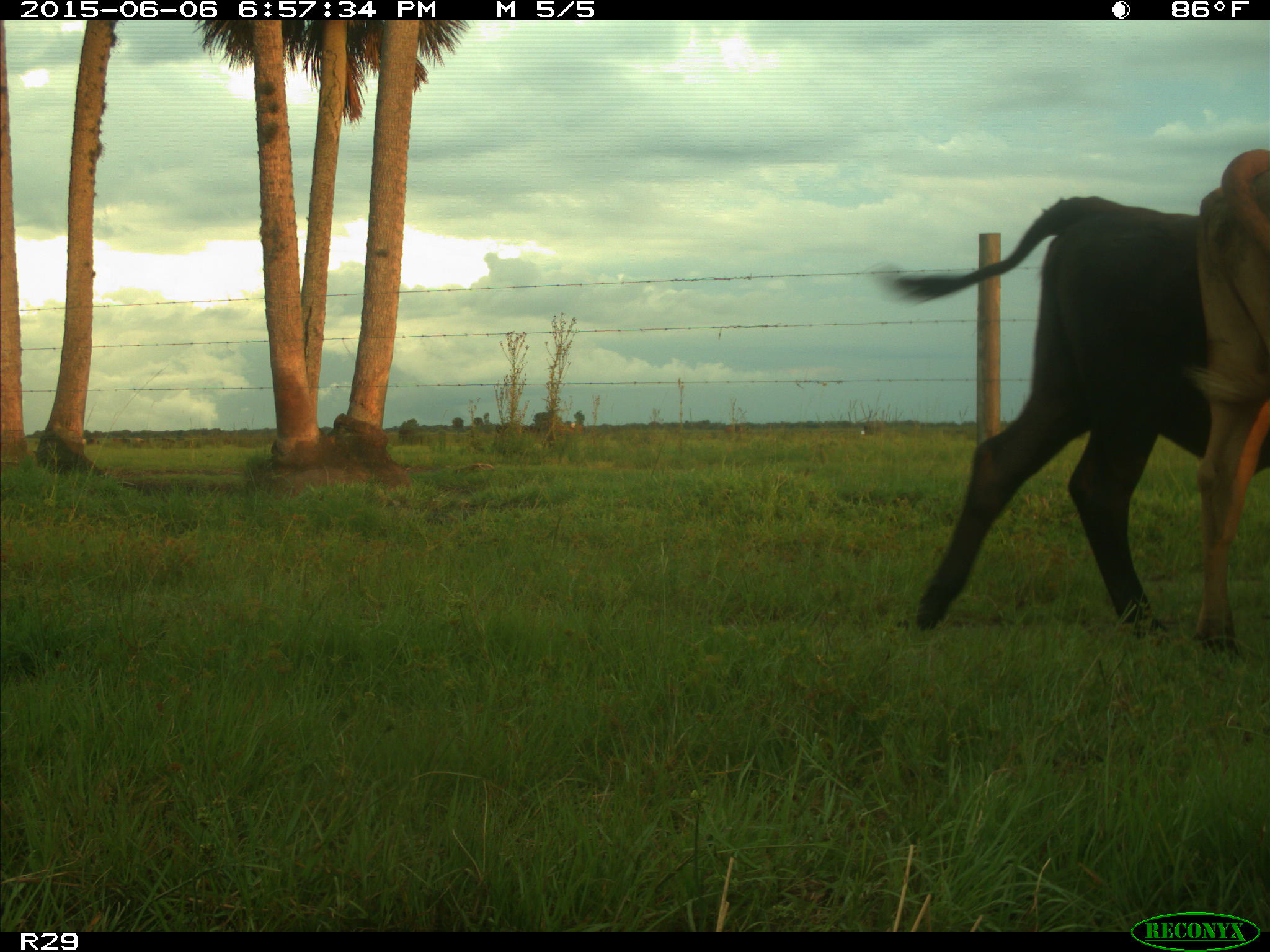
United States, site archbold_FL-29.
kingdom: Animalia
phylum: Chordata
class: Mammalia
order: Artiodactyla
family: Bovidae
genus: Bos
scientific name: Bos taurus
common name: domestic cow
Bos taurus (domestic cow).